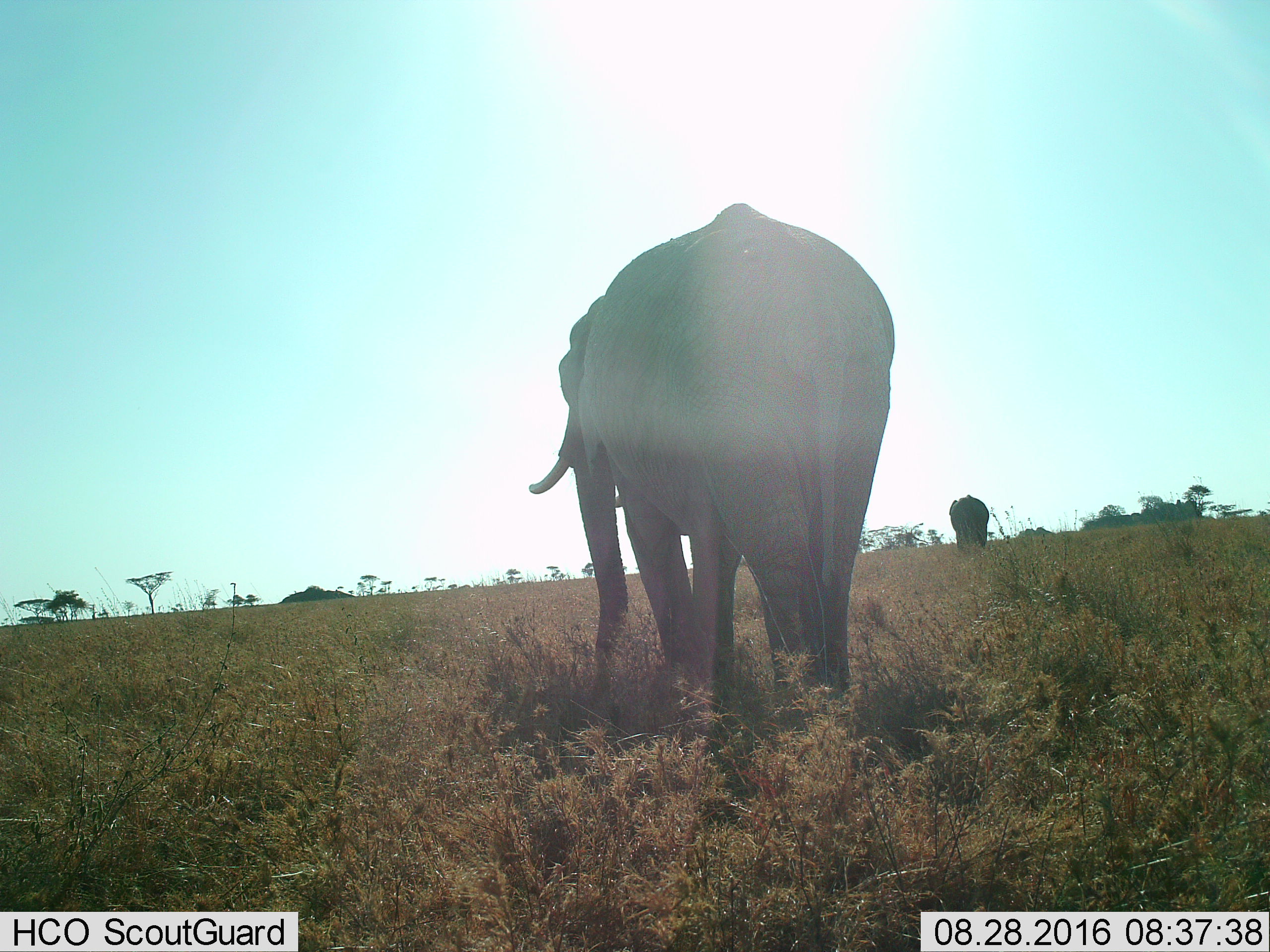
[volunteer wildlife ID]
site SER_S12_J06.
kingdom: Animalia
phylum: Chordata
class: Mammalia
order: Proboscidea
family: Elephantidae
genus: Loxodonta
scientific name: Loxodonta africana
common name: african bush elephant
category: elephant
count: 2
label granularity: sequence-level